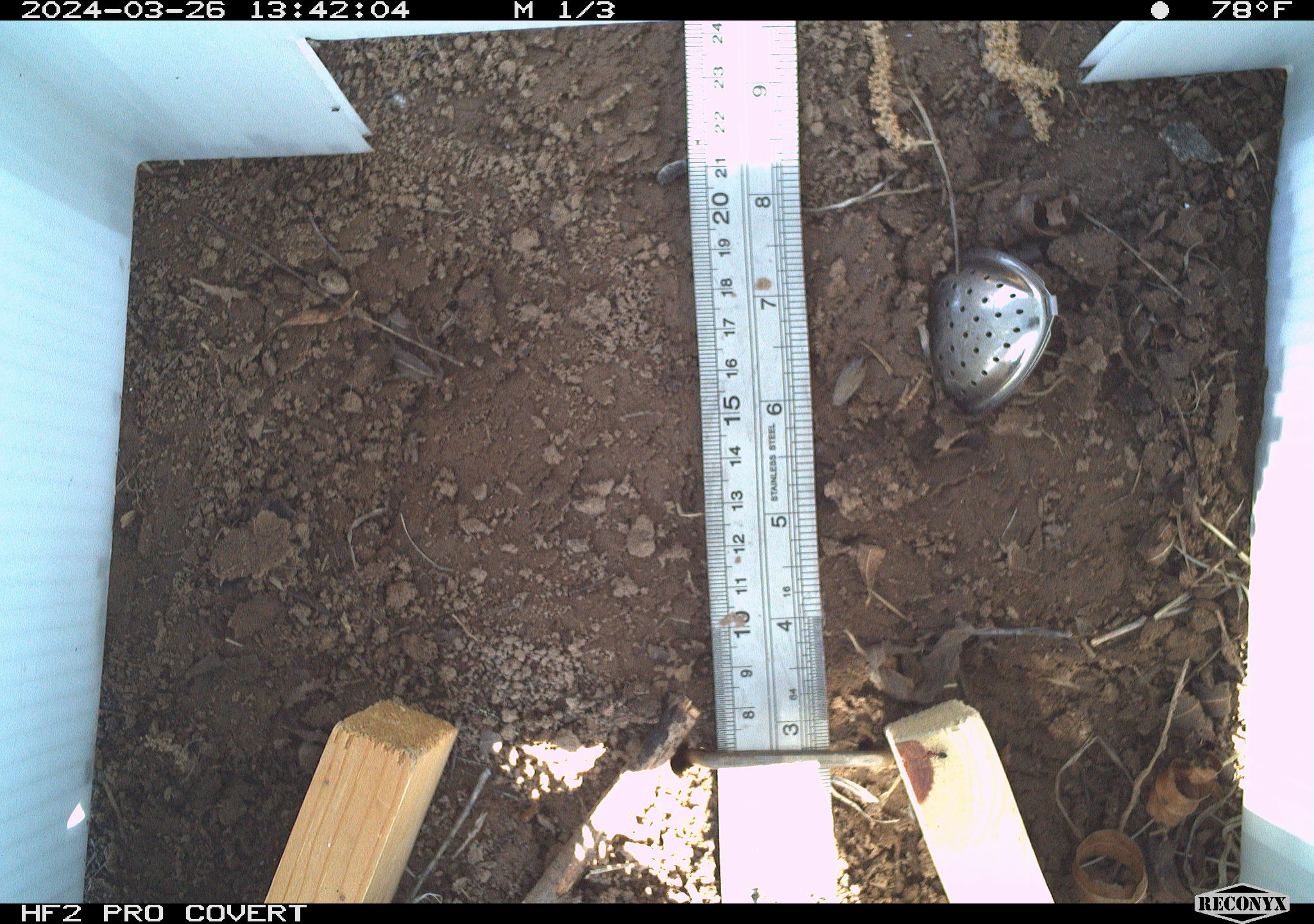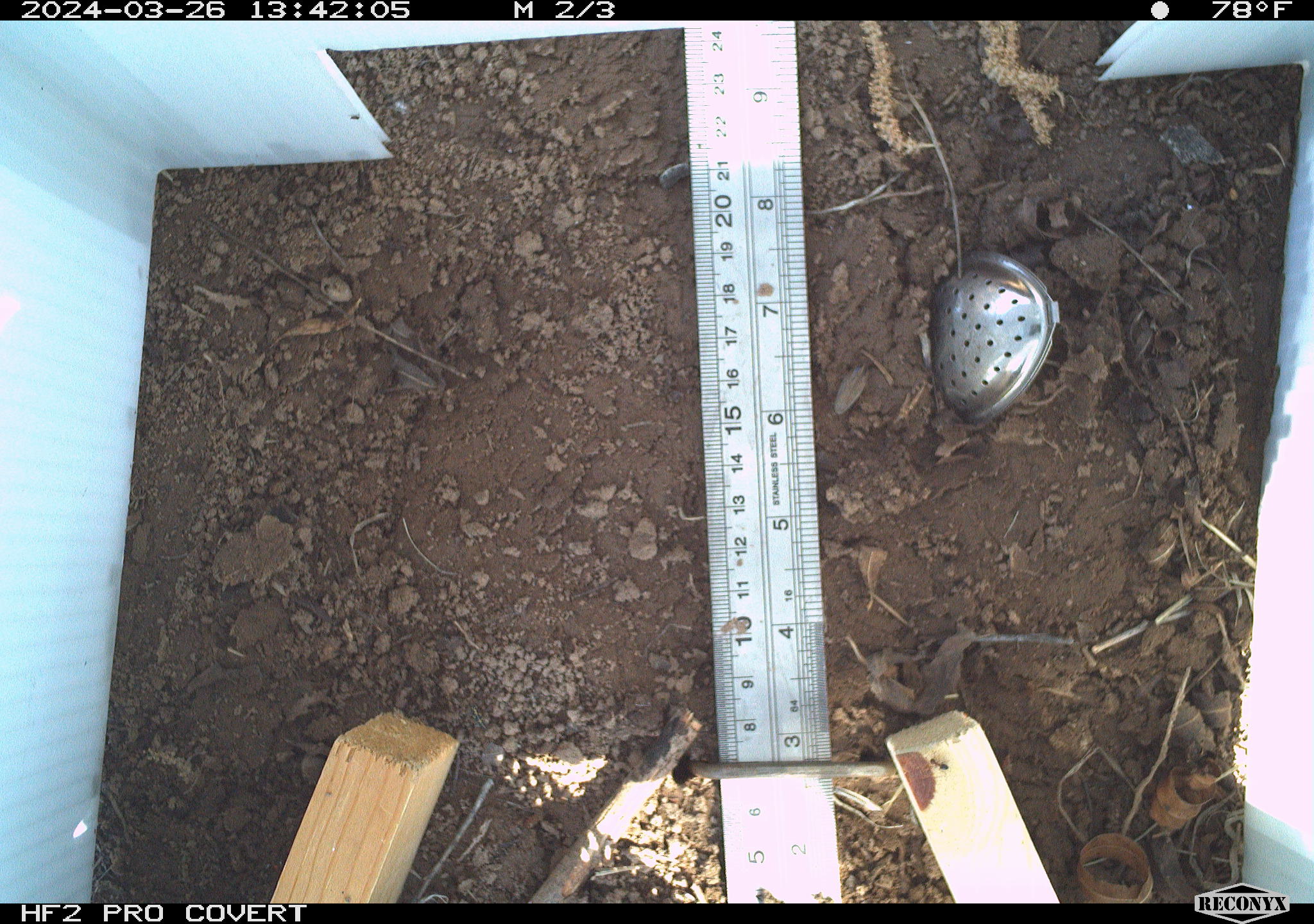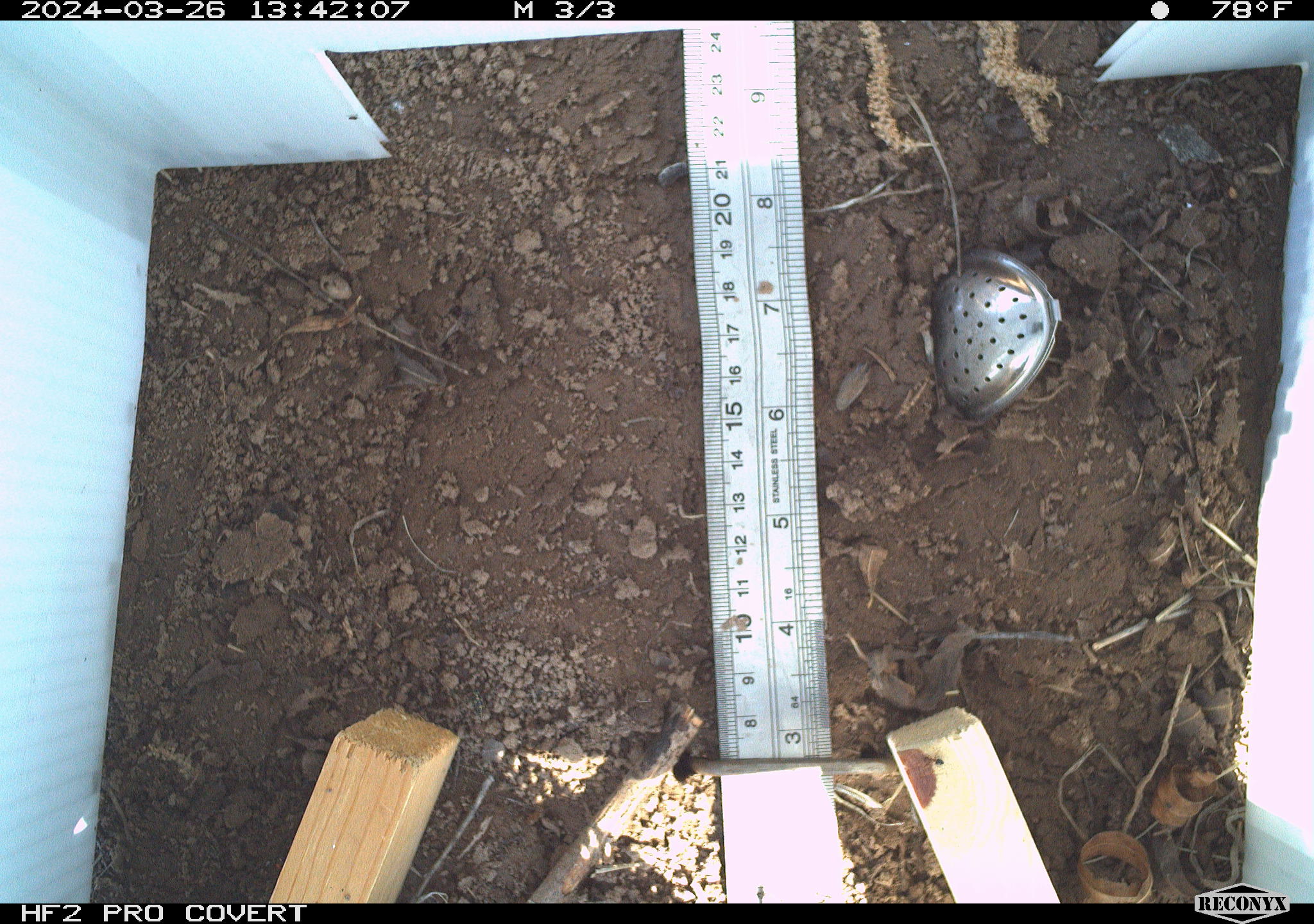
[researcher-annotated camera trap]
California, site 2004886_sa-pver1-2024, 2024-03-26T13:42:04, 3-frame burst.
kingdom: Animalia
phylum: Chordata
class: Reptilia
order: Squamata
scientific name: Squamata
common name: lizards and snakes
Lizards and snakes (Squamata).